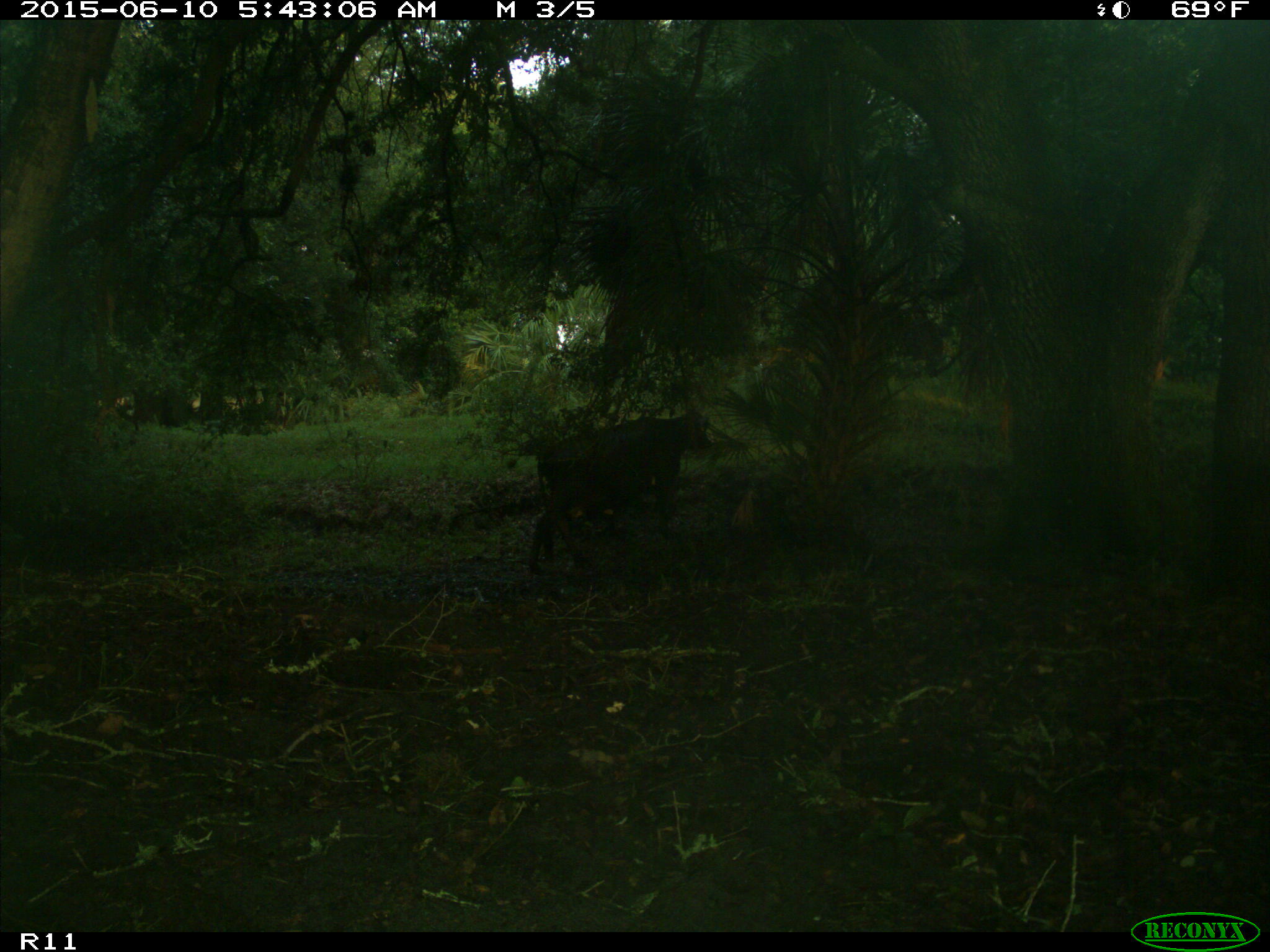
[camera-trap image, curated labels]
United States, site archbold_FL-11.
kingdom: Animalia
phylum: Chordata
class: Mammalia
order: Artiodactyla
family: Bovidae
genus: Bos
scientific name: Bos taurus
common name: domestic cow